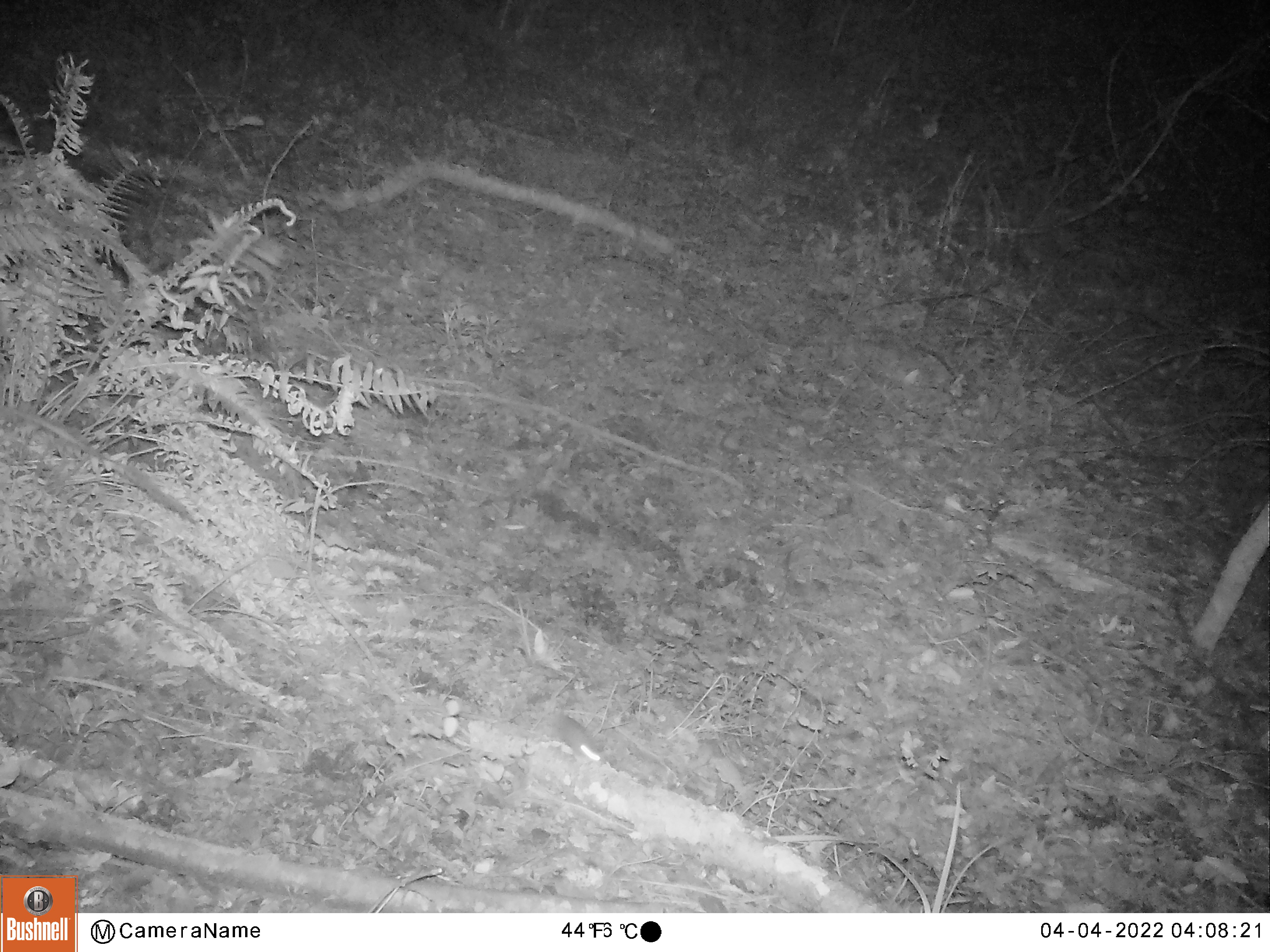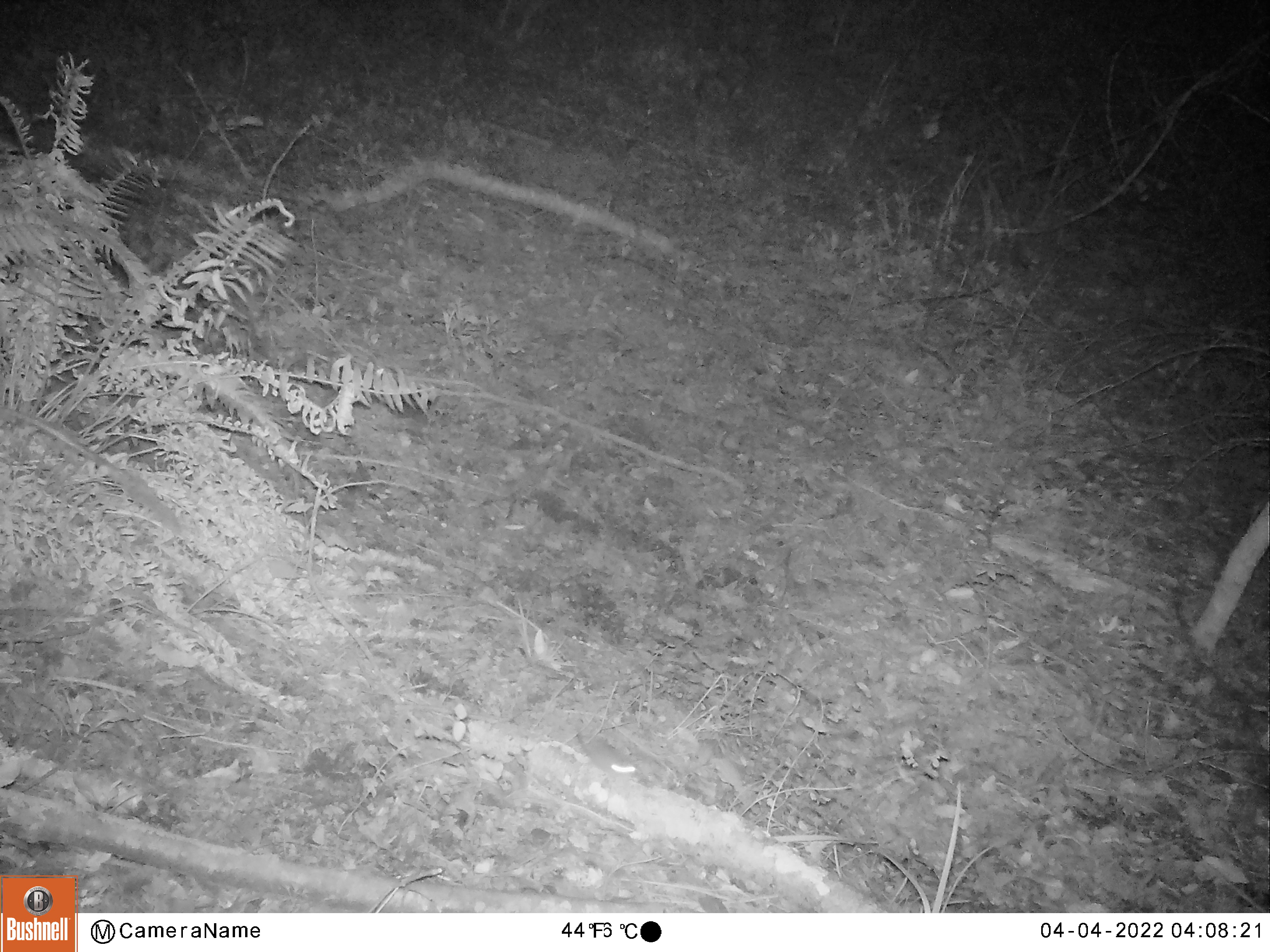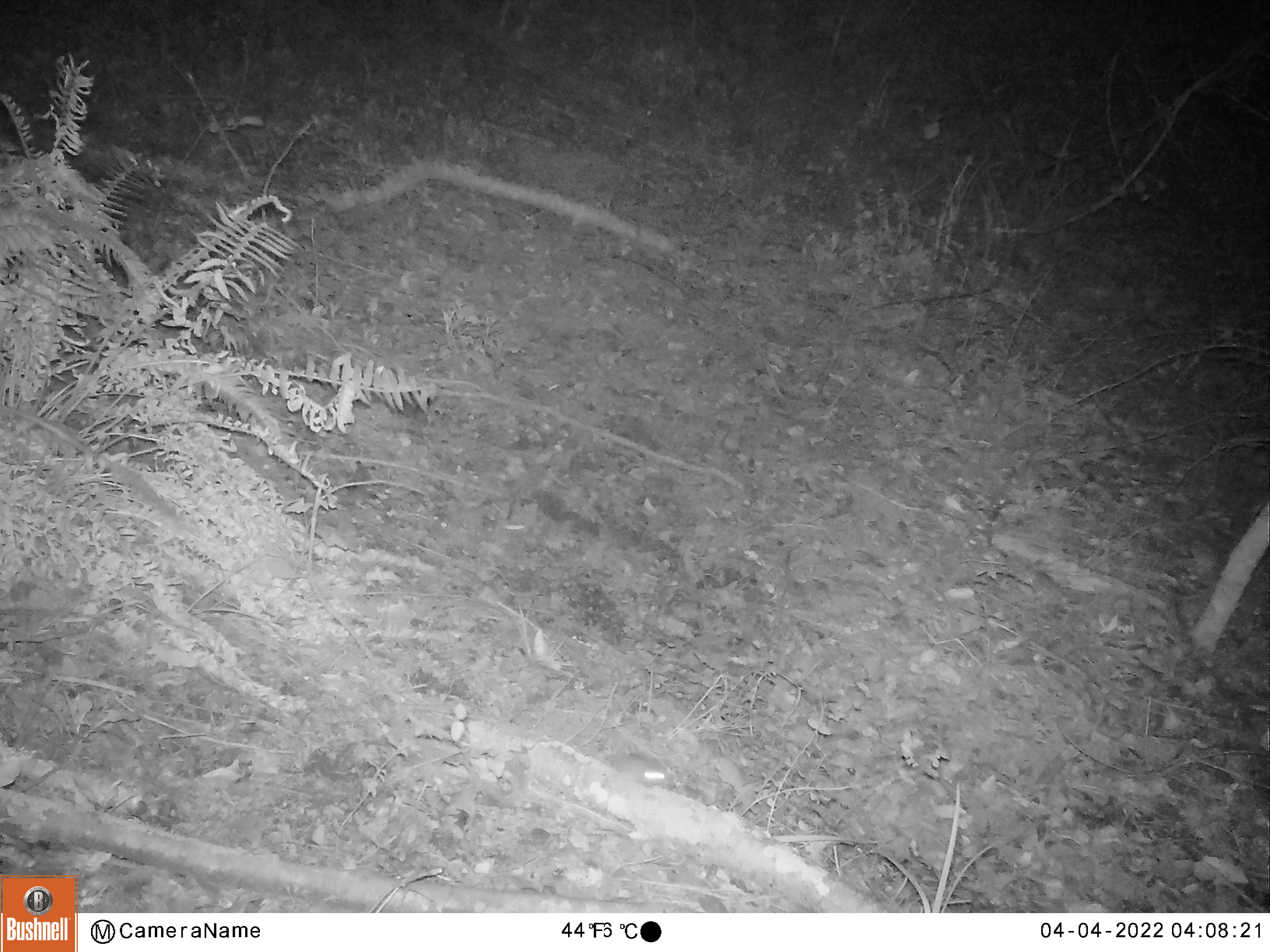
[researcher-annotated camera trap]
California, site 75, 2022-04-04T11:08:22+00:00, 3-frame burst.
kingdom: Animalia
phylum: Chordata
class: Mammalia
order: Rodentia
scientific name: Rodentia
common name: mouse or rat